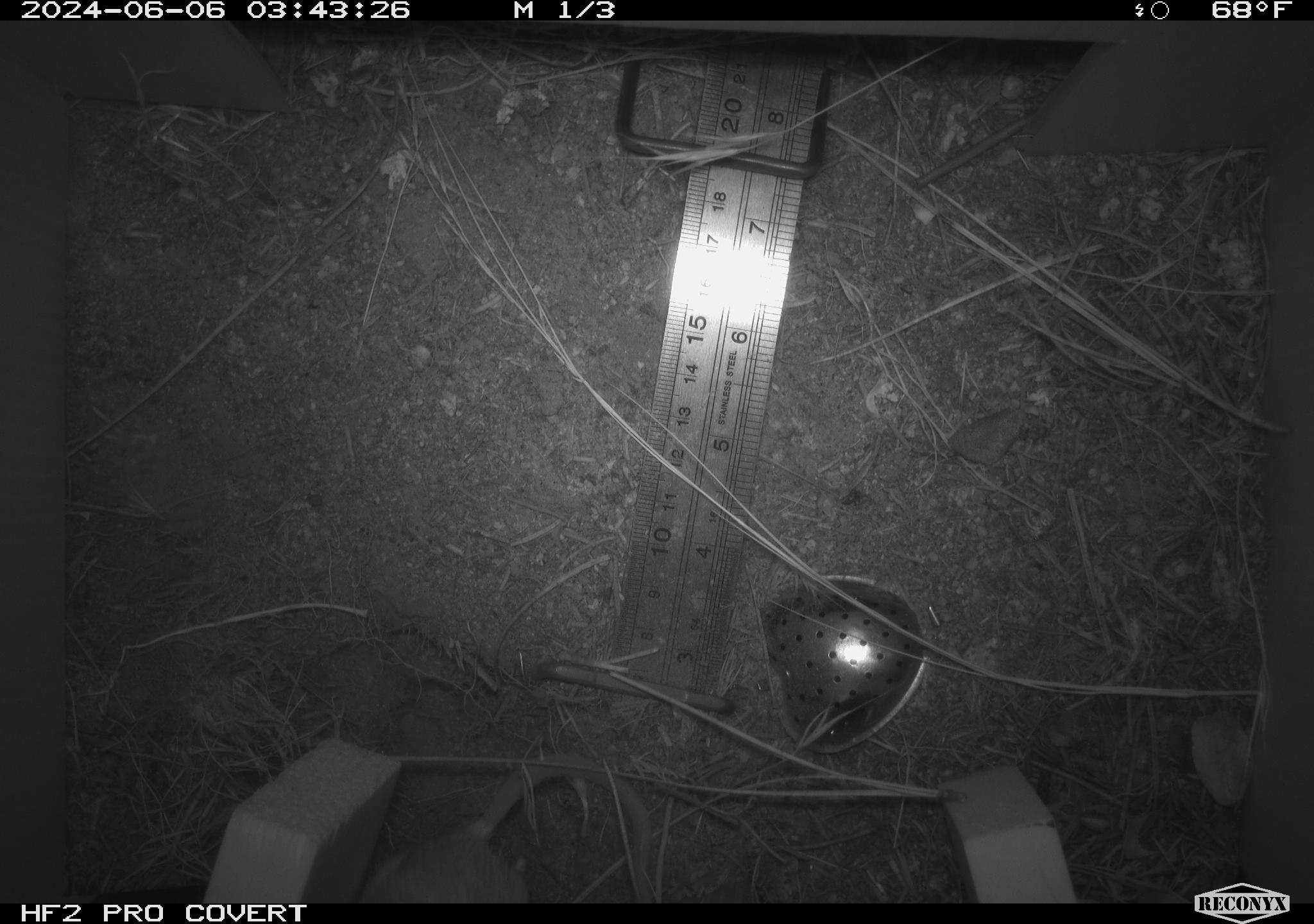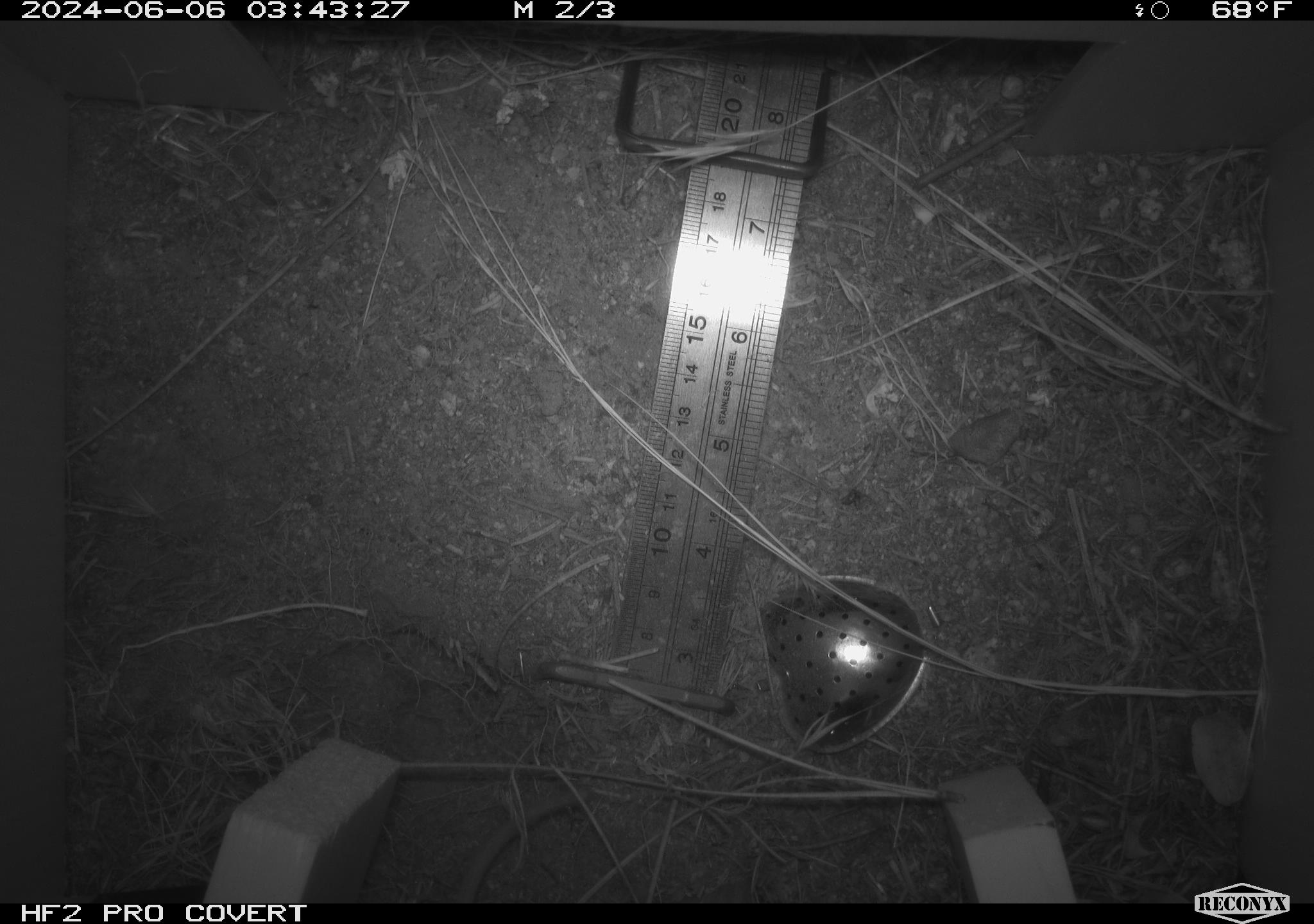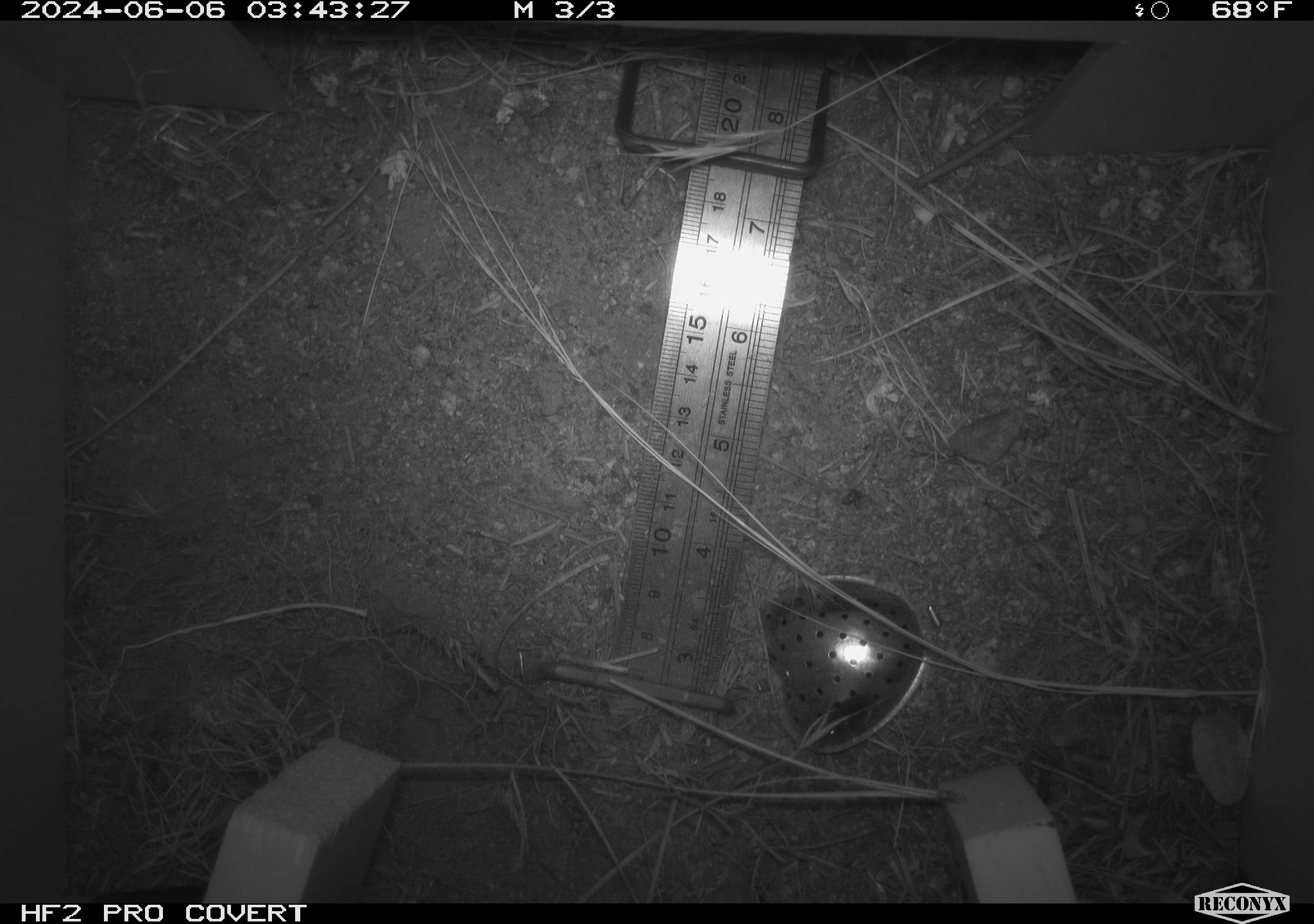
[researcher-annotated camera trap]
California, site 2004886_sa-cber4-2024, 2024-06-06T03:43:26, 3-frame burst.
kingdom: Animalia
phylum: Chordata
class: Mammalia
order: Rodentia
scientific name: Rodentia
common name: mouse species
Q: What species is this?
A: Mouse species (Rodentia).